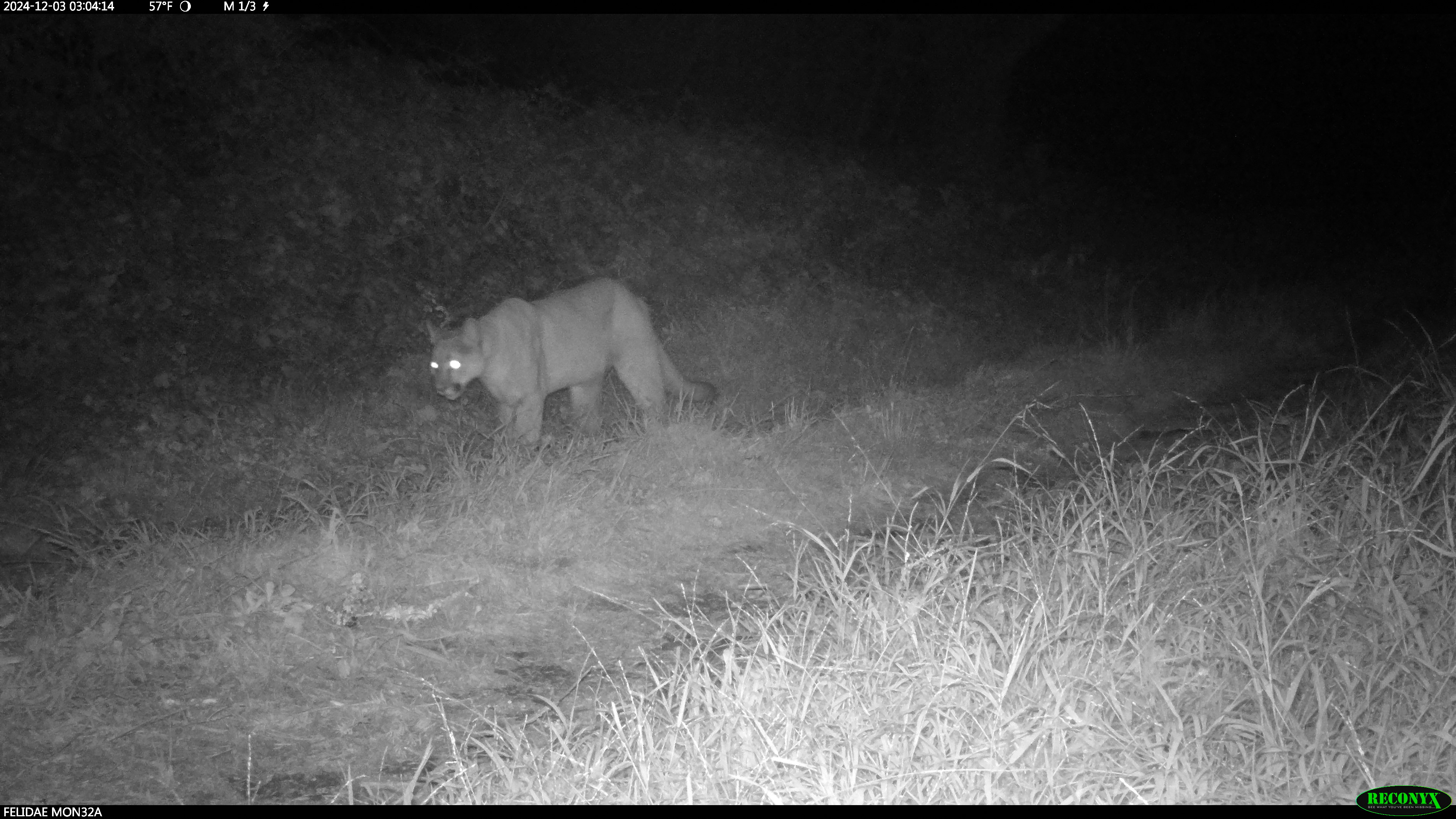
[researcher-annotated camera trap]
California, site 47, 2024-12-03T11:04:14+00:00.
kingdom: Animalia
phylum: Chordata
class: Mammalia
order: Carnivora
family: Felidae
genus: Puma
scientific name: Puma concolor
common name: puma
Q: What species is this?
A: Puma (Puma concolor).